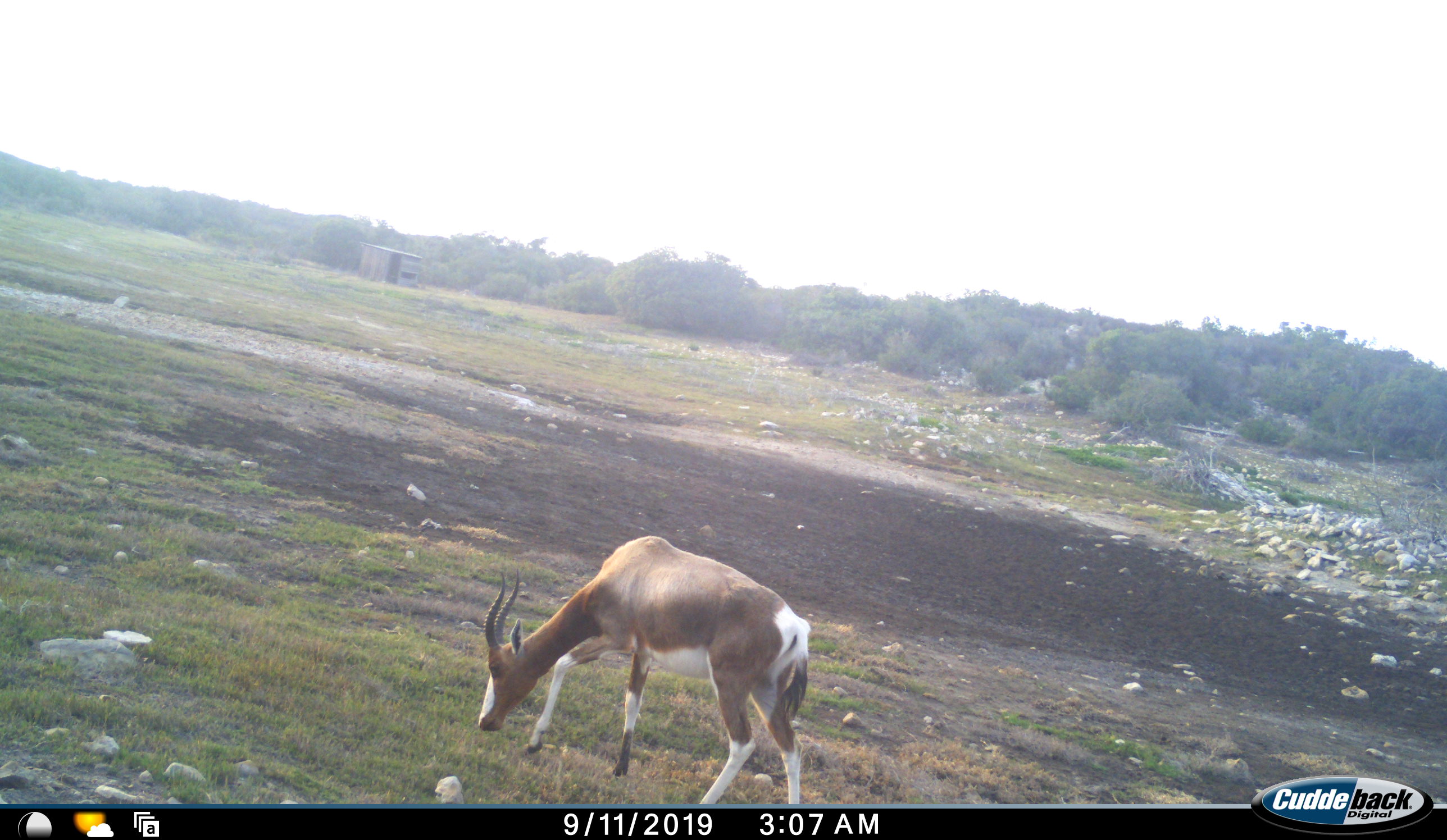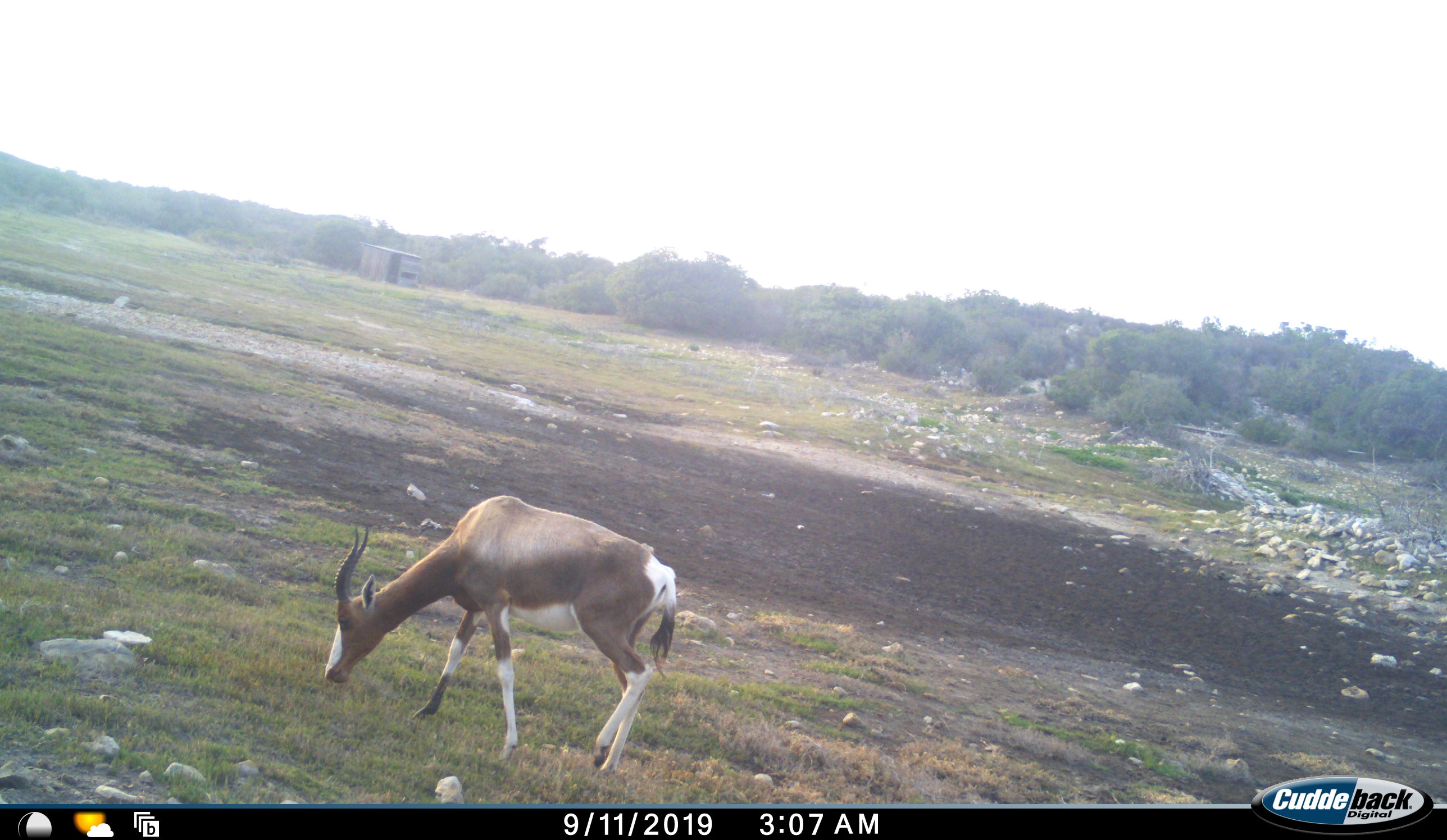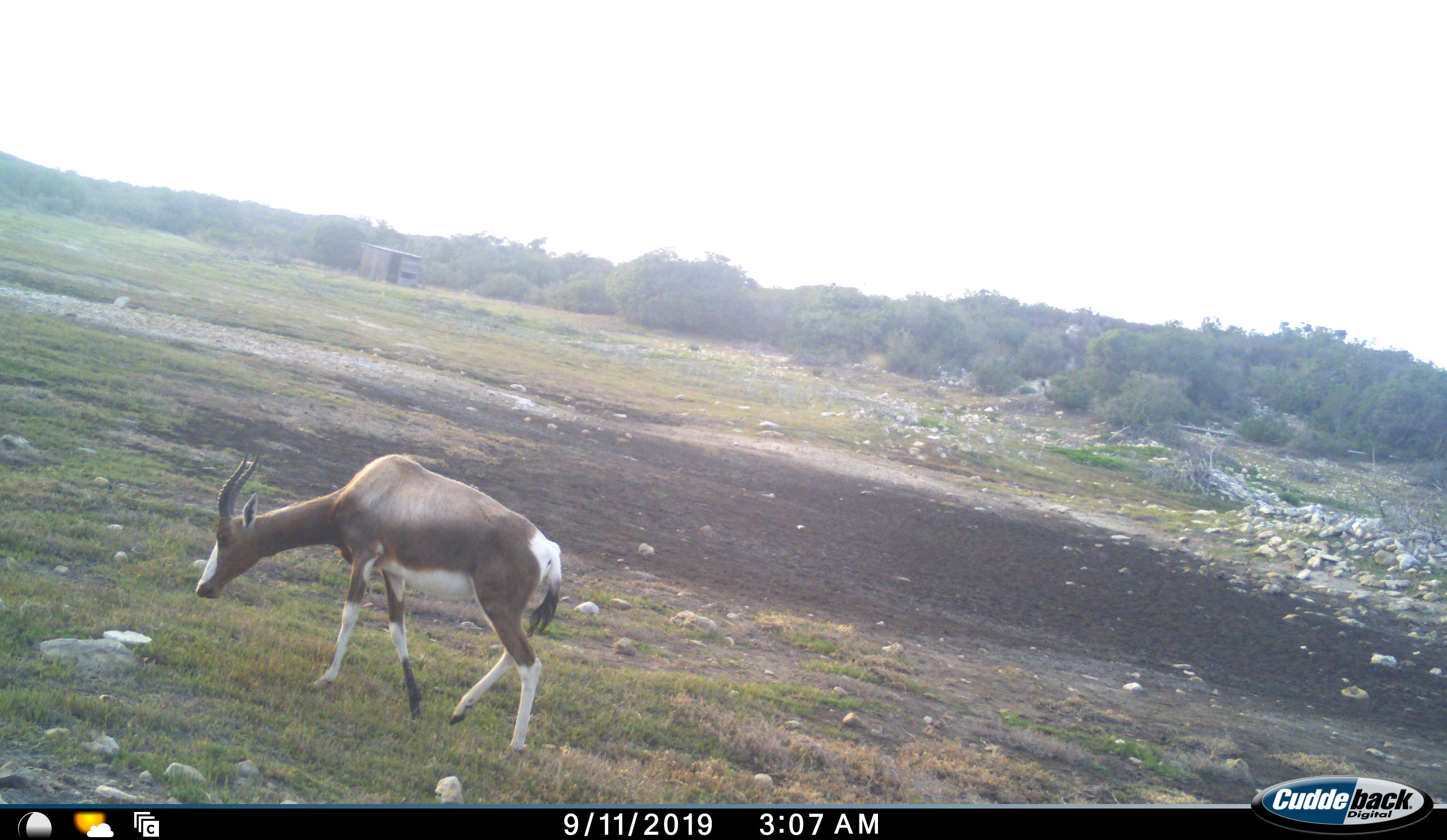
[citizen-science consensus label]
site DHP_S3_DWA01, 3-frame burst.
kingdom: Animalia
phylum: Chordata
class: Mammalia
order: Artiodactyla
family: Bovidae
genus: Damaliscus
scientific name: Damaliscus pygargus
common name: bontebok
Bontebok (Damaliscus pygargus), count 1. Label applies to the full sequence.